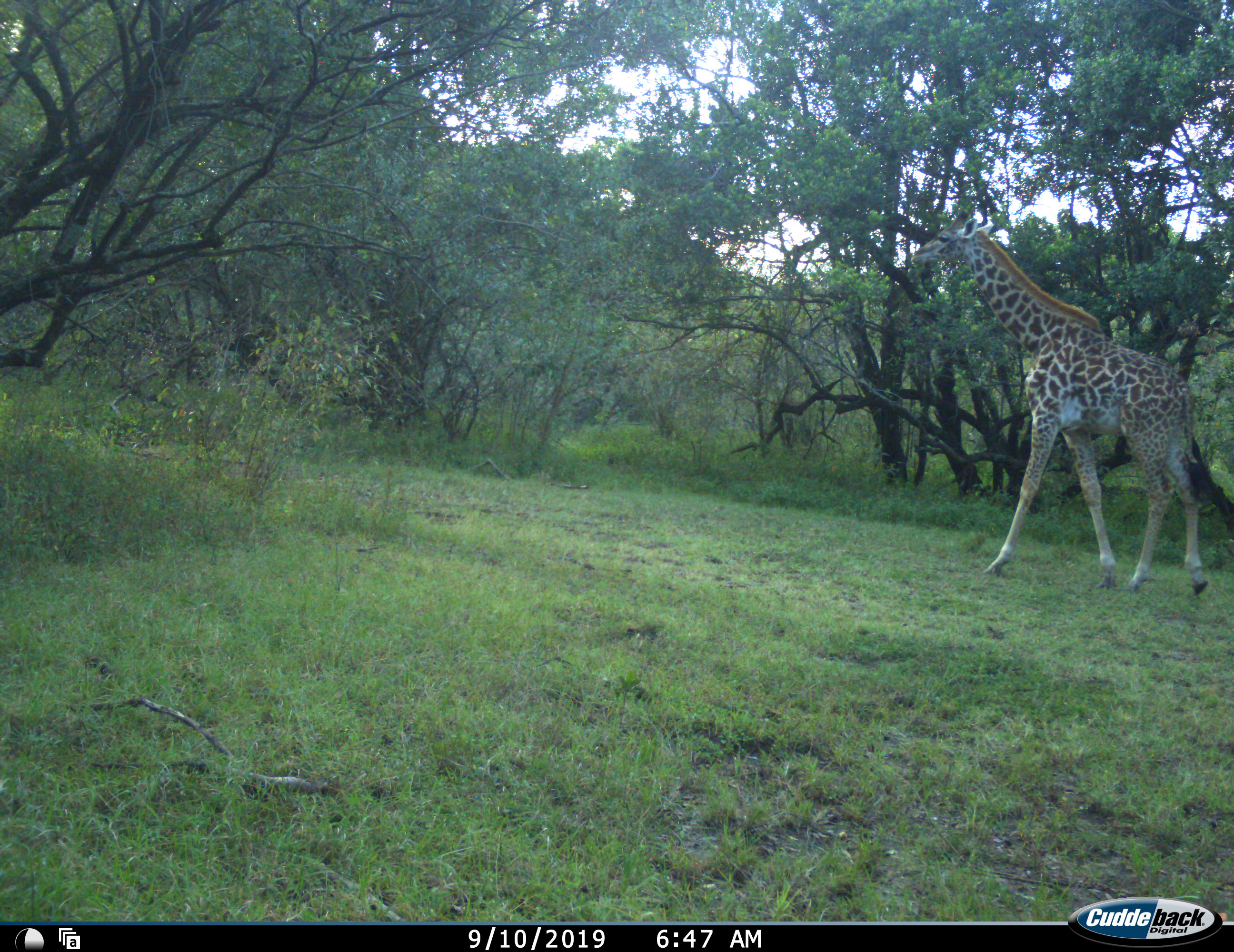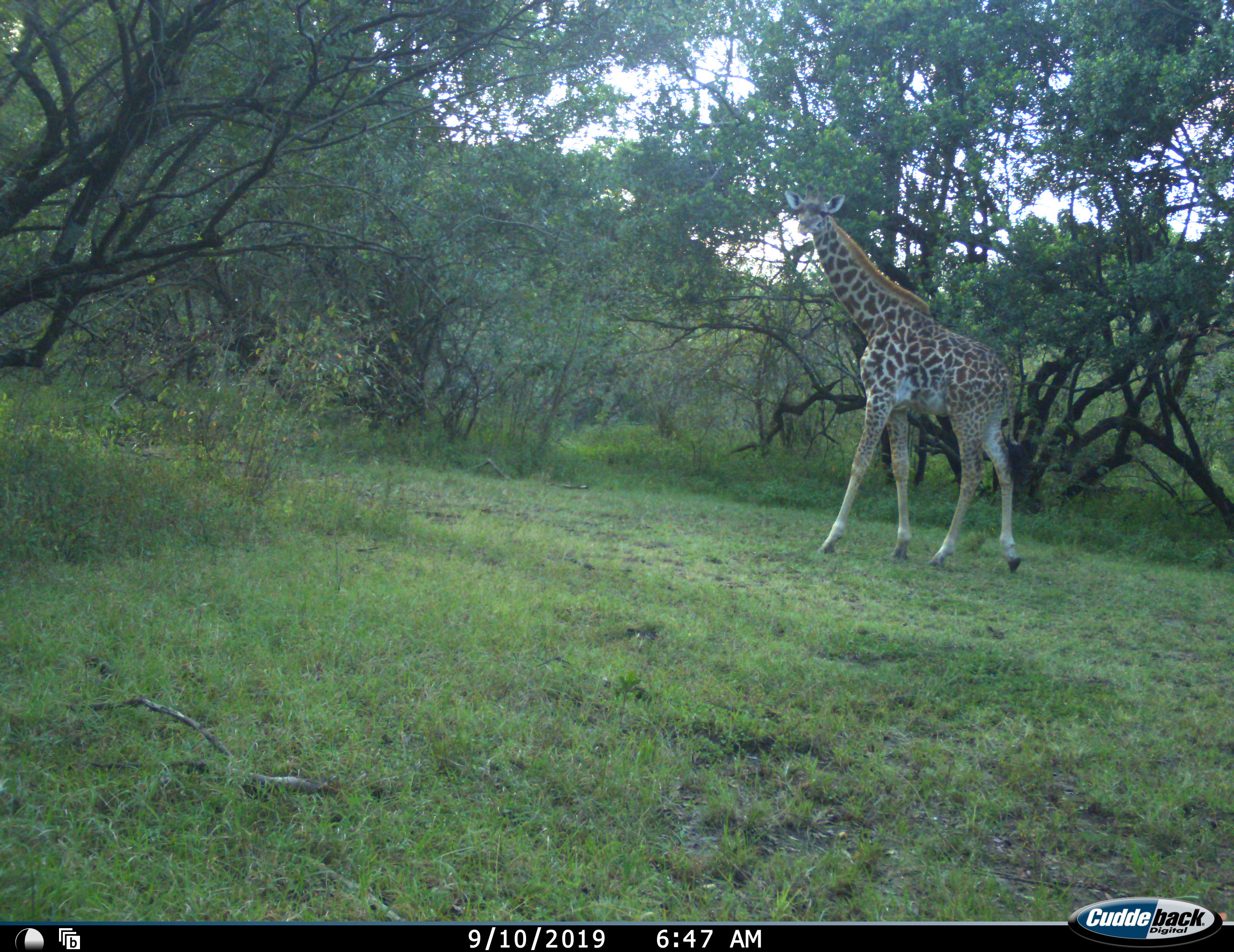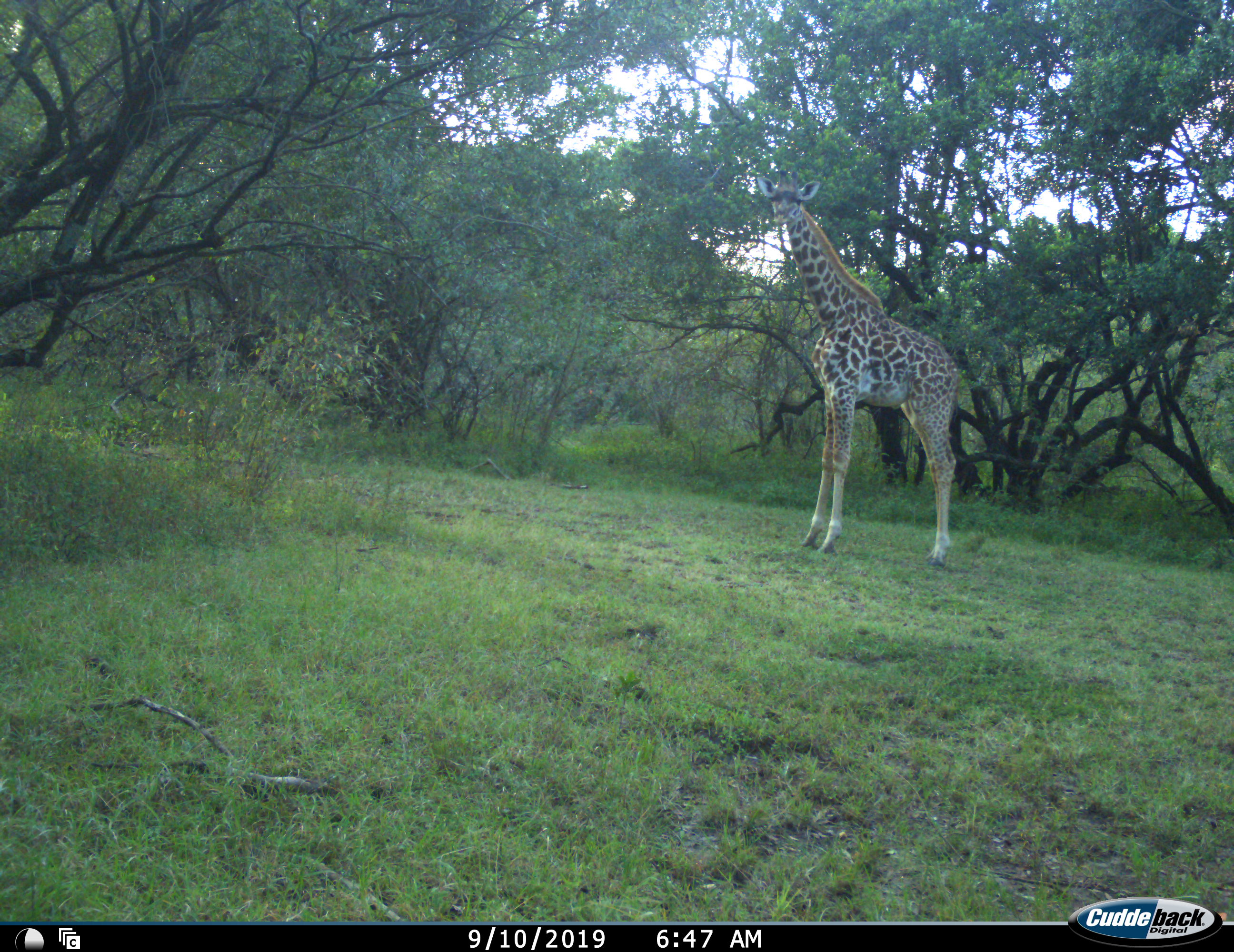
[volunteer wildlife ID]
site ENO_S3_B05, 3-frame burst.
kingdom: Animalia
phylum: Chordata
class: Mammalia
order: Artiodactyla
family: Giraffidae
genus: Giraffa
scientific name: Giraffa camelopardalis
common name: giraffe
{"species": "giraffe (Giraffa camelopardalis)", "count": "1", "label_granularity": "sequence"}